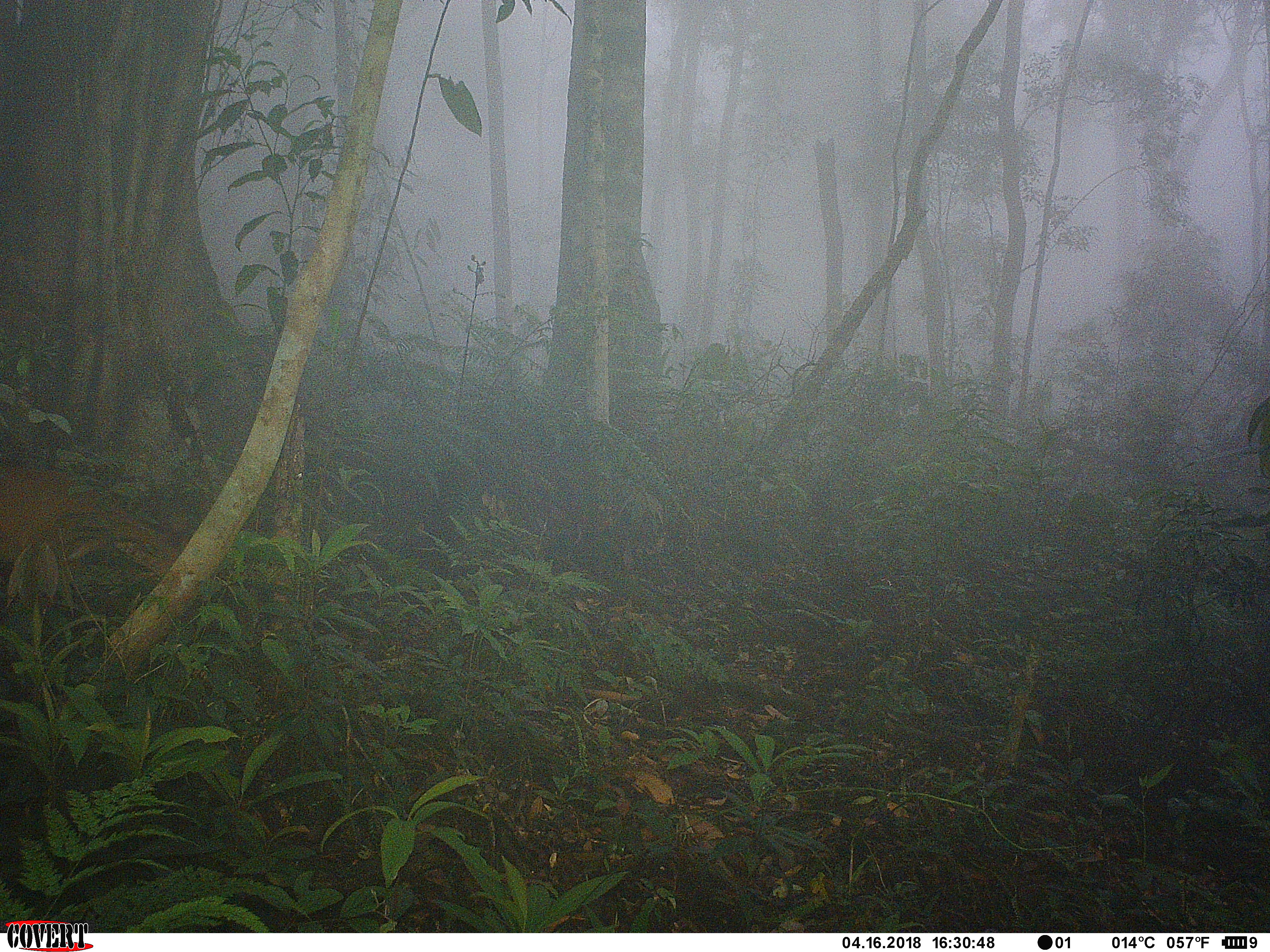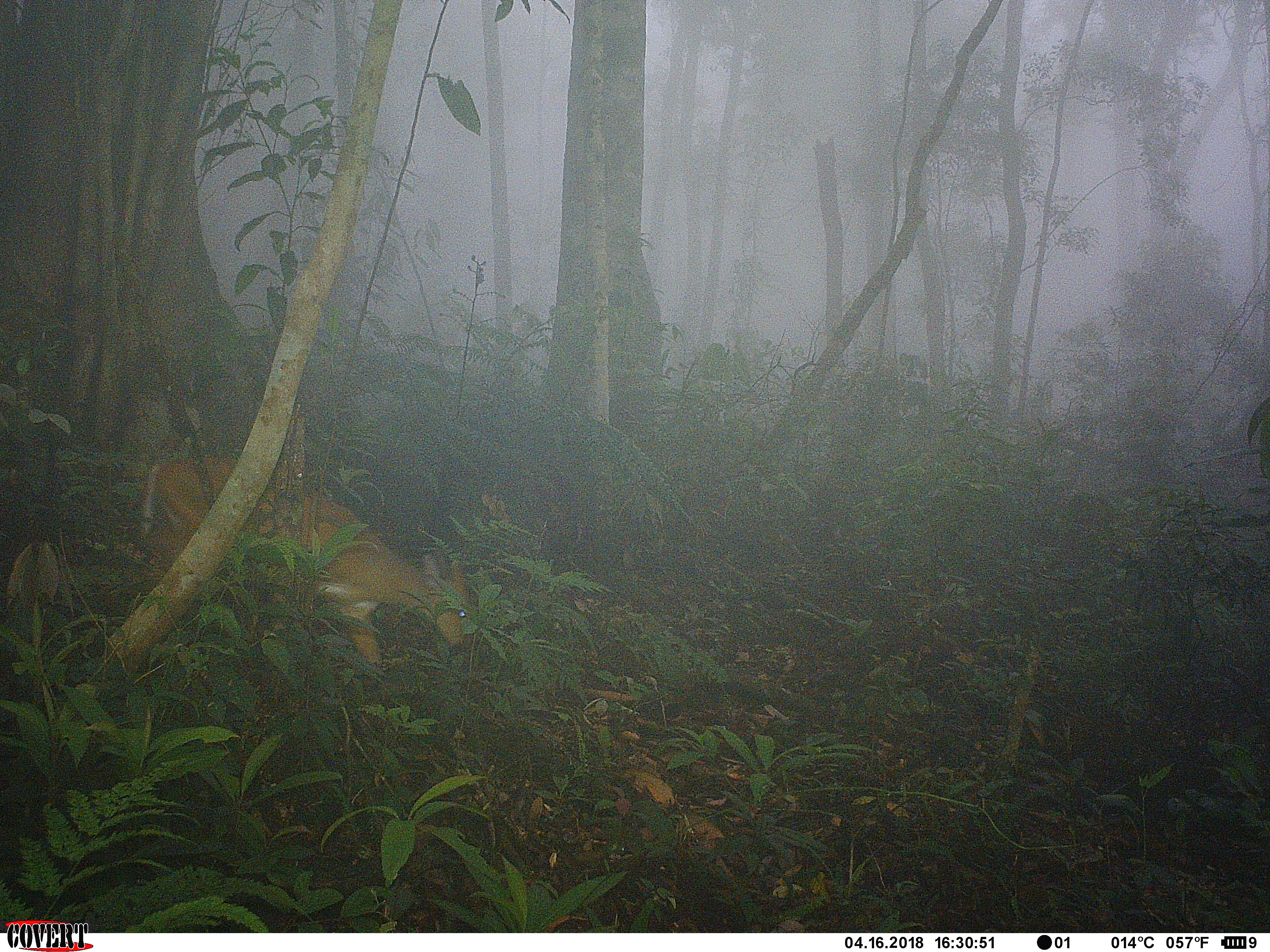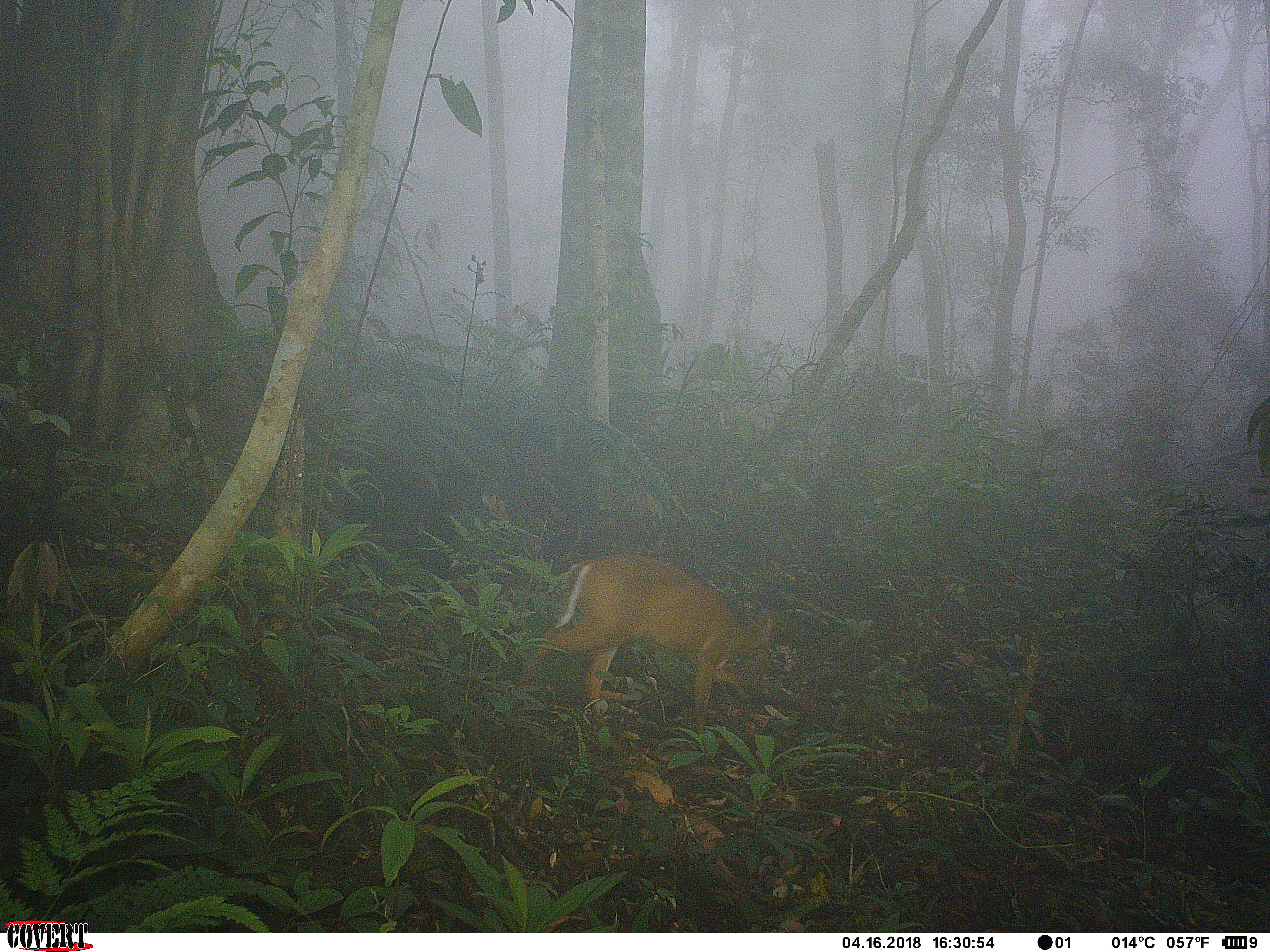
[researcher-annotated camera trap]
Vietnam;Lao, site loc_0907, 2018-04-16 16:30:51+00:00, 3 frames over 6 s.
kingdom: Animalia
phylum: Chordata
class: Mammalia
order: Artiodactyla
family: Cervidae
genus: Muntiacus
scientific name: Muntiacus muntjak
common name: red muntjac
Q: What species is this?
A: Red muntjac (Muntiacus muntjak).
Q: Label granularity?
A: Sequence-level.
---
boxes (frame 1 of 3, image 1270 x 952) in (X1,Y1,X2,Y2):
red muntjac: (0,465,188,605)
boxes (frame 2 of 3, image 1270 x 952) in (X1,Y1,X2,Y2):
red muntjac: (134,448,467,667)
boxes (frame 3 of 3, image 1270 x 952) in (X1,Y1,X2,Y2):
red muntjac: (517,553,776,733)